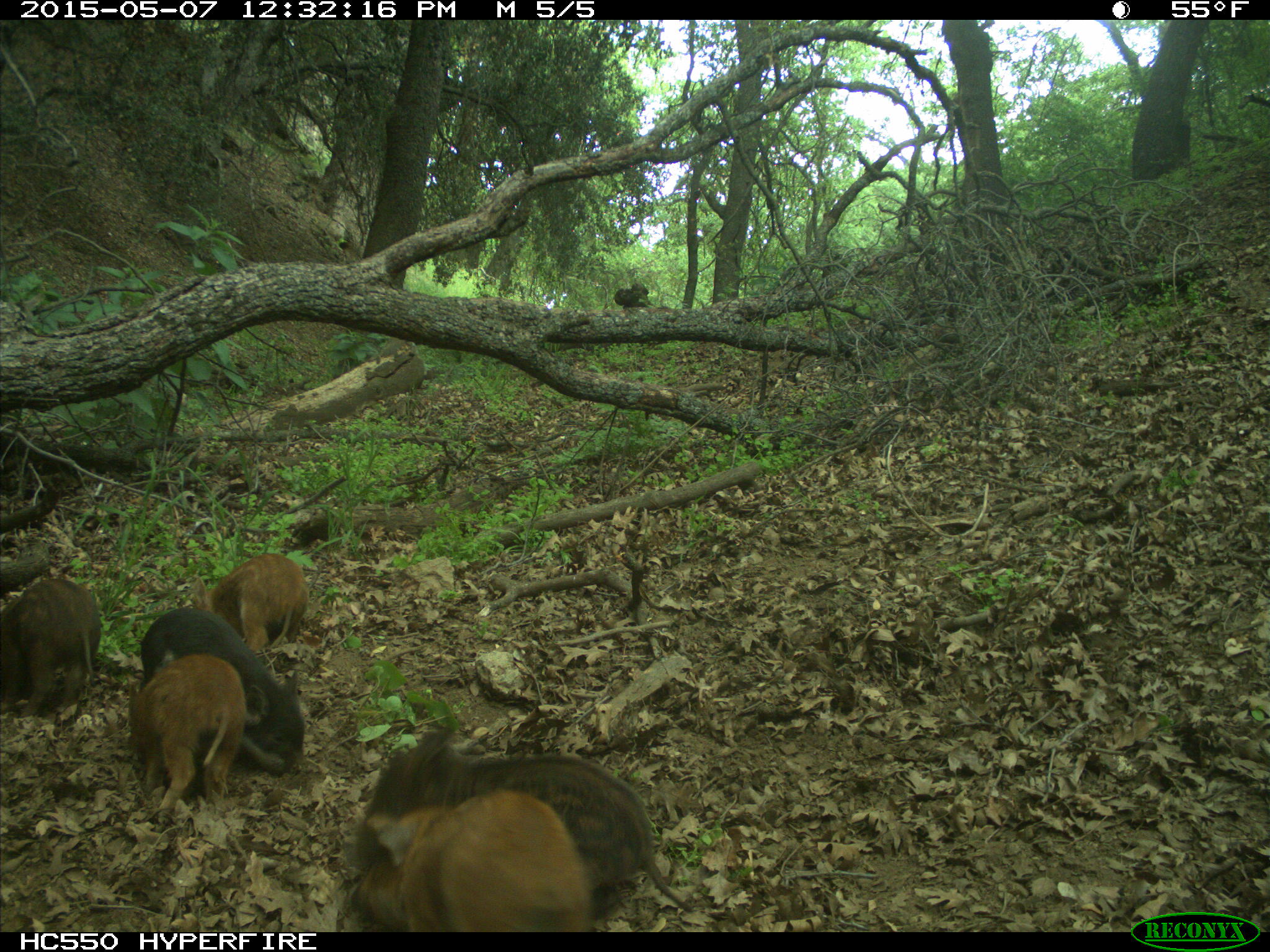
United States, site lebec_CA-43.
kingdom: Animalia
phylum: Chordata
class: Mammalia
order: Artiodactyla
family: Suidae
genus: Sus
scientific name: Sus scrofa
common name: wild boar